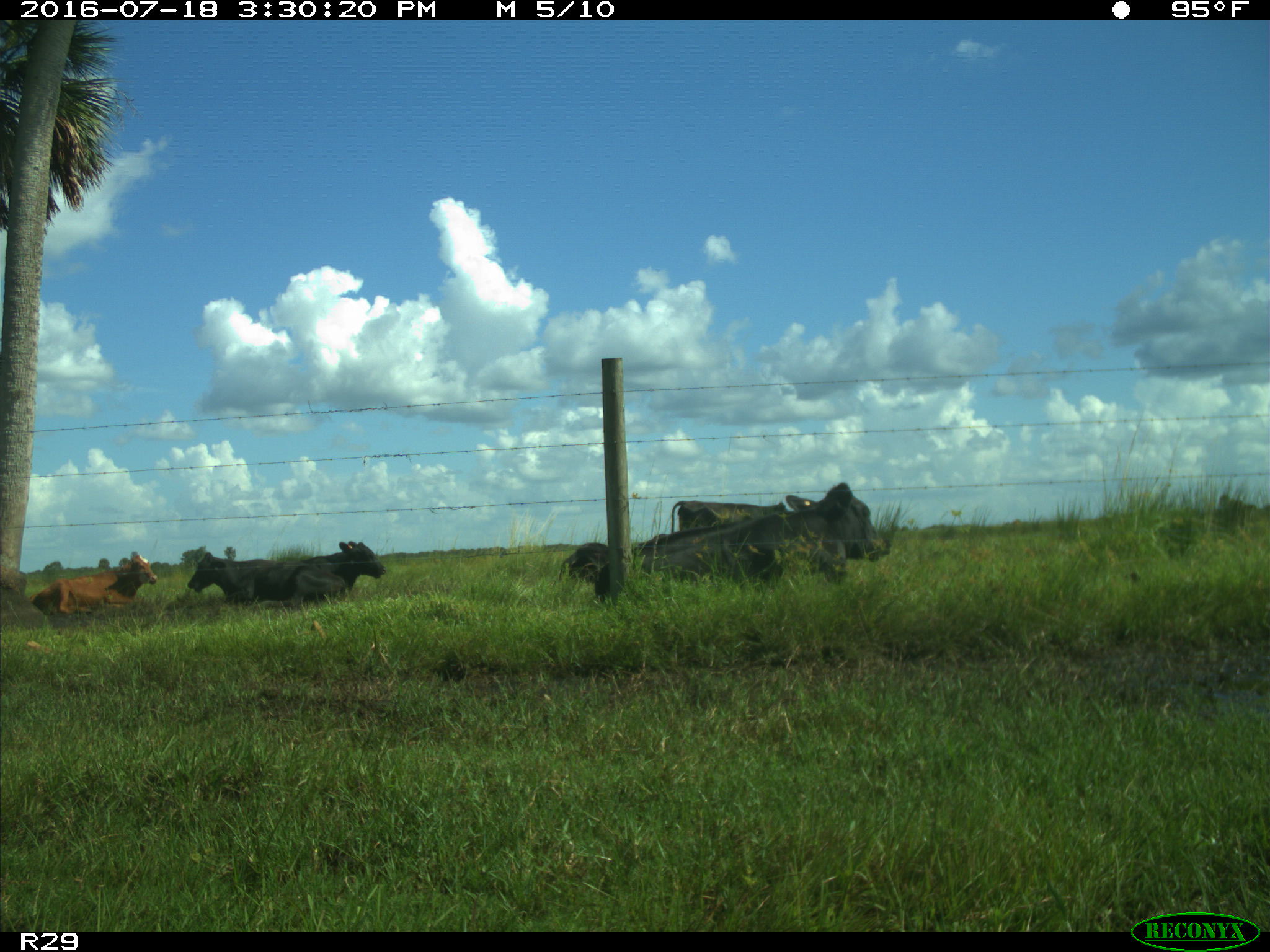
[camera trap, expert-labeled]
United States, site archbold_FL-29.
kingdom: Animalia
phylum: Chordata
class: Mammalia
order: Artiodactyla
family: Bovidae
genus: Bos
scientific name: Bos taurus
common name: domestic cow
Bos taurus (domestic cow).